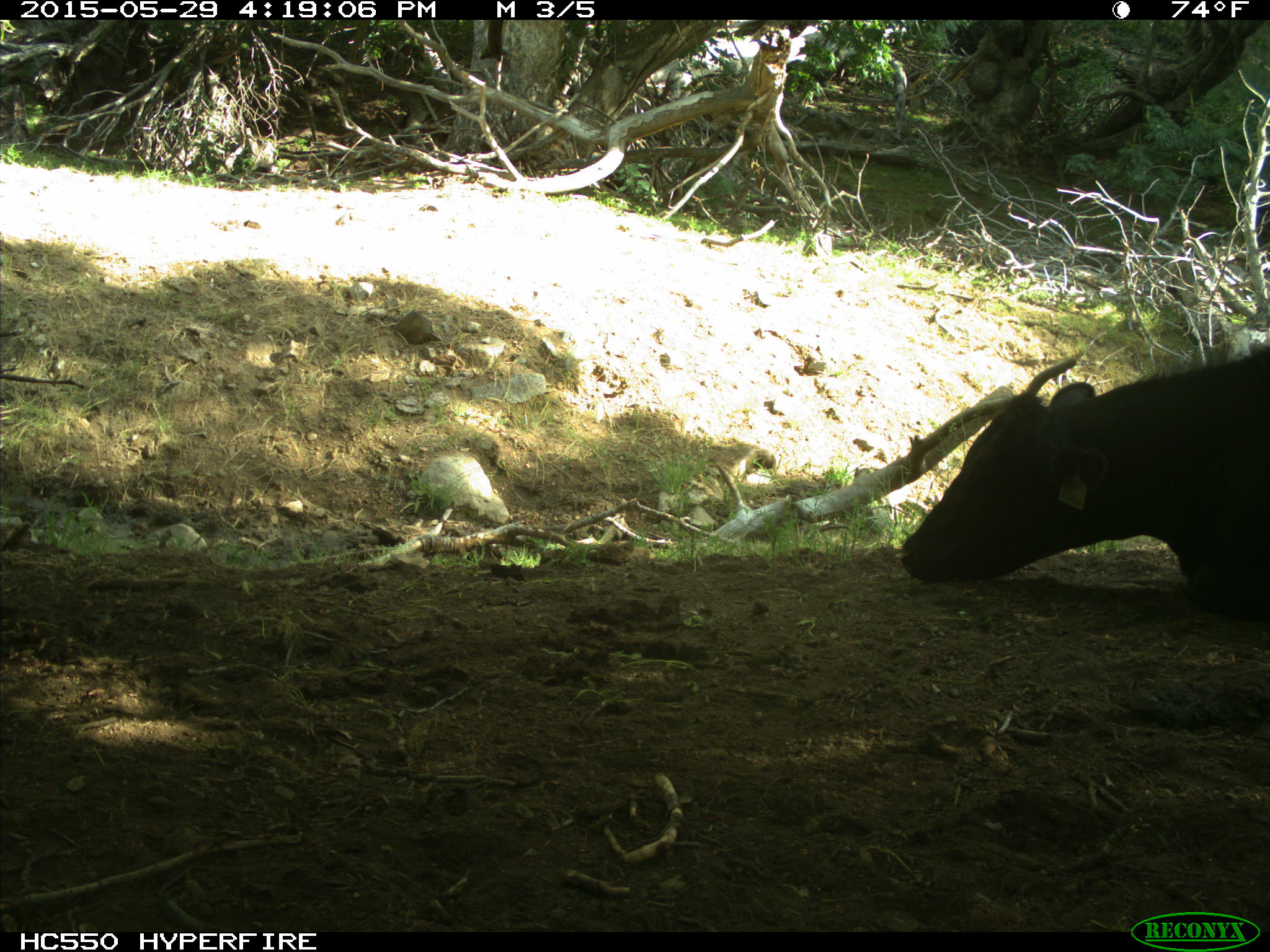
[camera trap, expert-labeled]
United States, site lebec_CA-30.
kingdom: Animalia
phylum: Chordata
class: Mammalia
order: Artiodactyla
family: Bovidae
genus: Bos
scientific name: Bos taurus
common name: domestic cow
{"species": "Bos taurus (domestic cow)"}